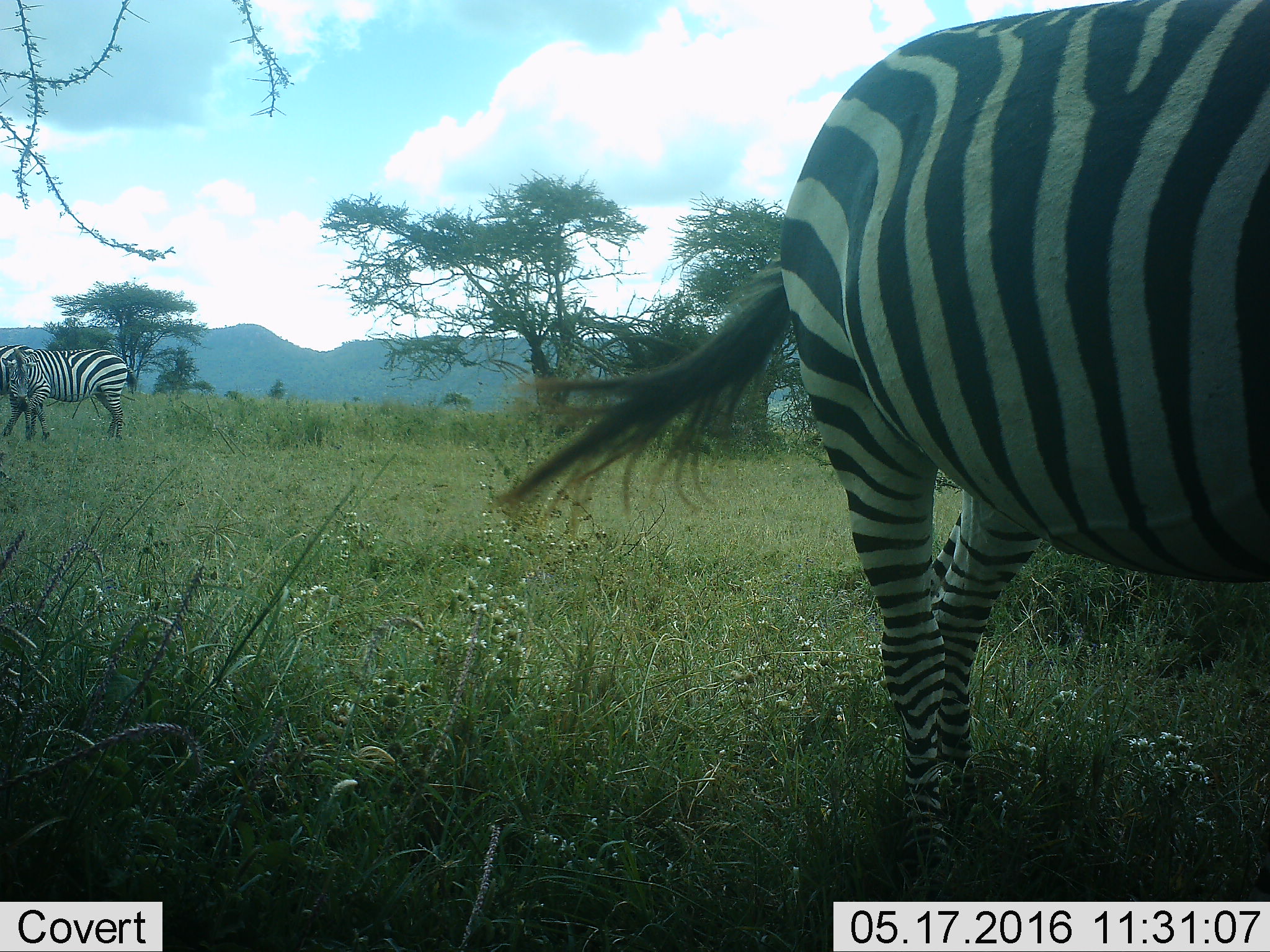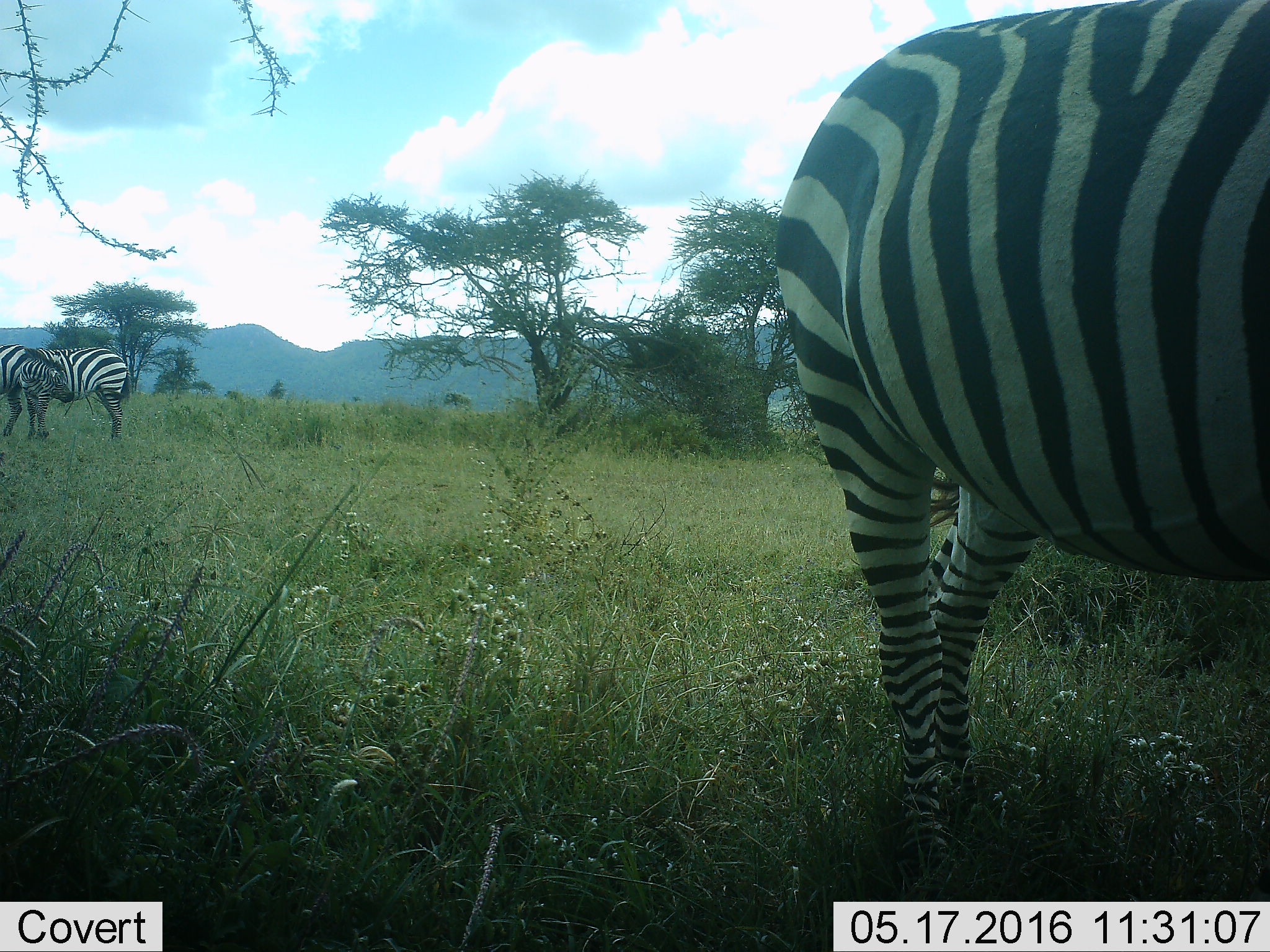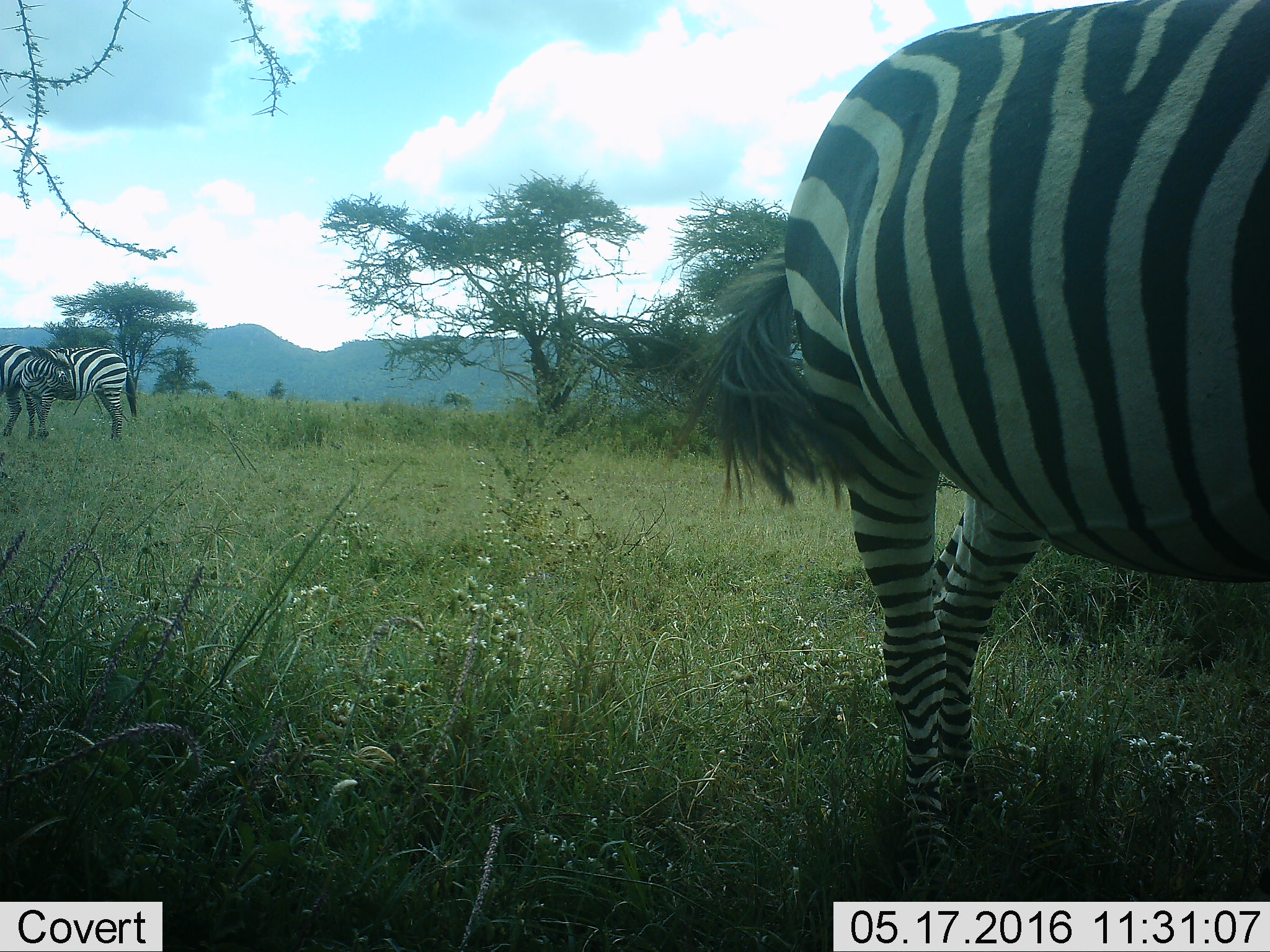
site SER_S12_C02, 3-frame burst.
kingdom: Animalia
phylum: Chordata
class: Mammalia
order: Perissodactyla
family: Equidae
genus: Equus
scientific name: Equus quagga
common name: plains zebra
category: zebraplains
Zebraplains (plains zebra) (Equus quagga), count 3. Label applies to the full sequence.